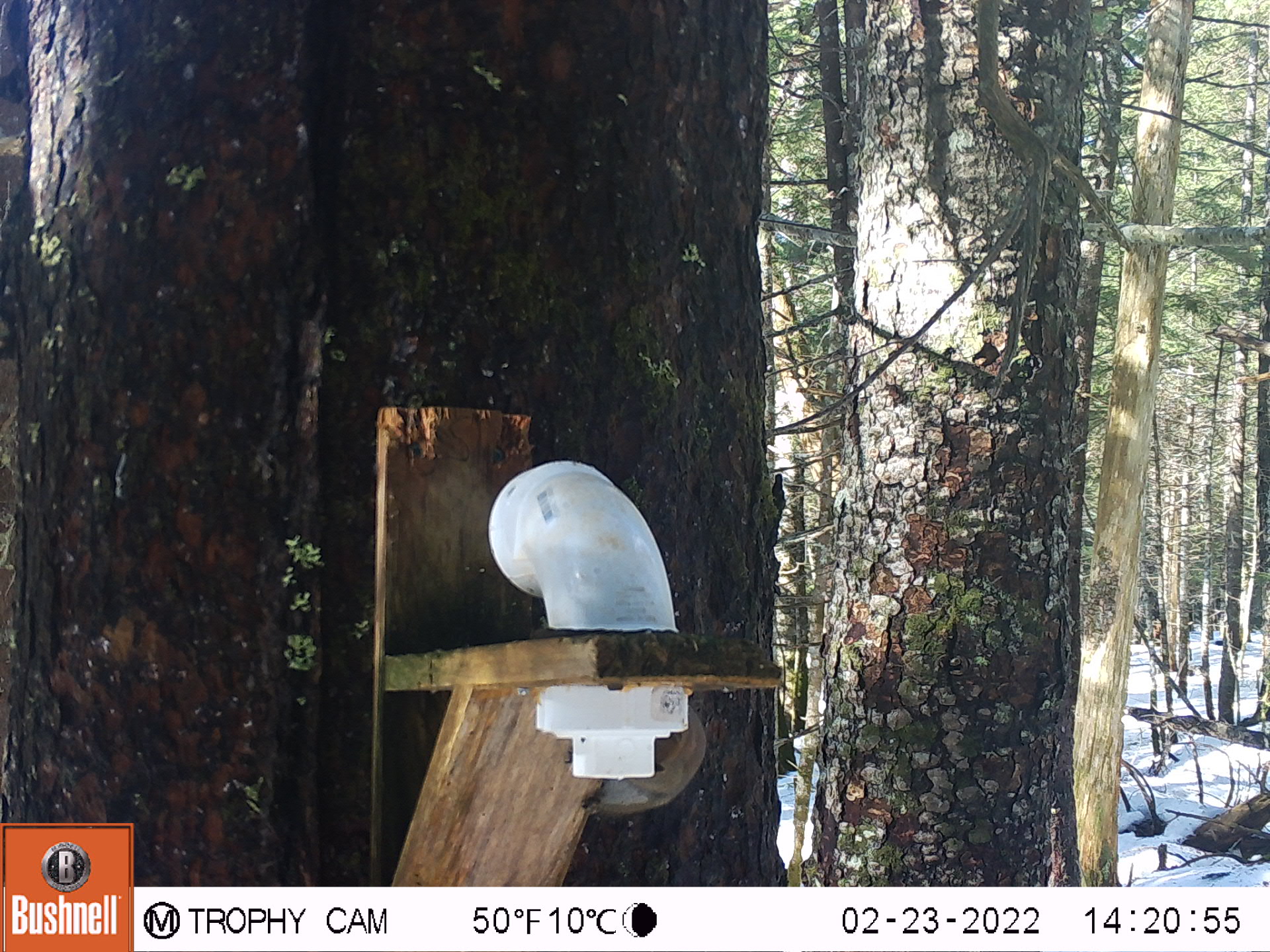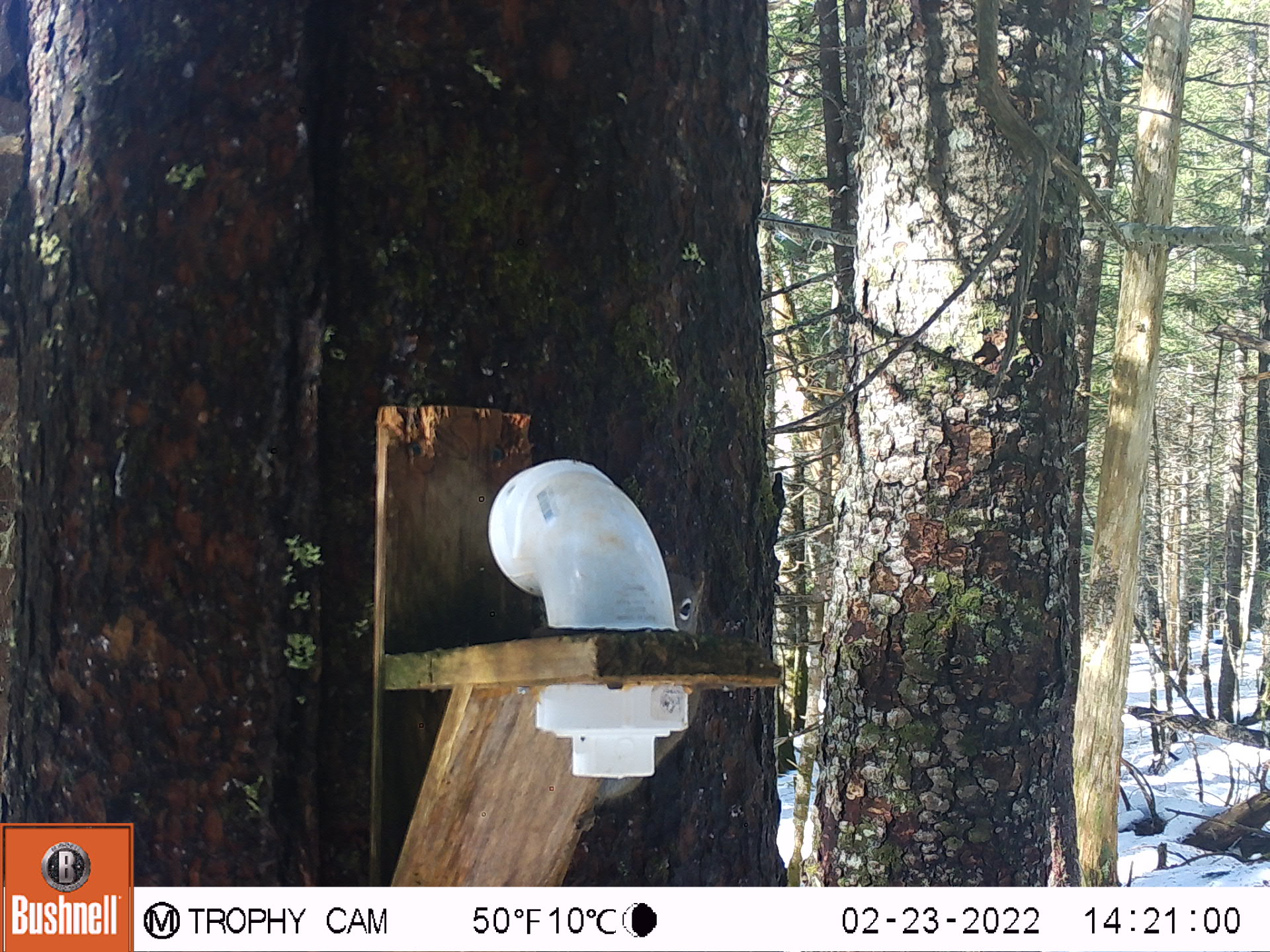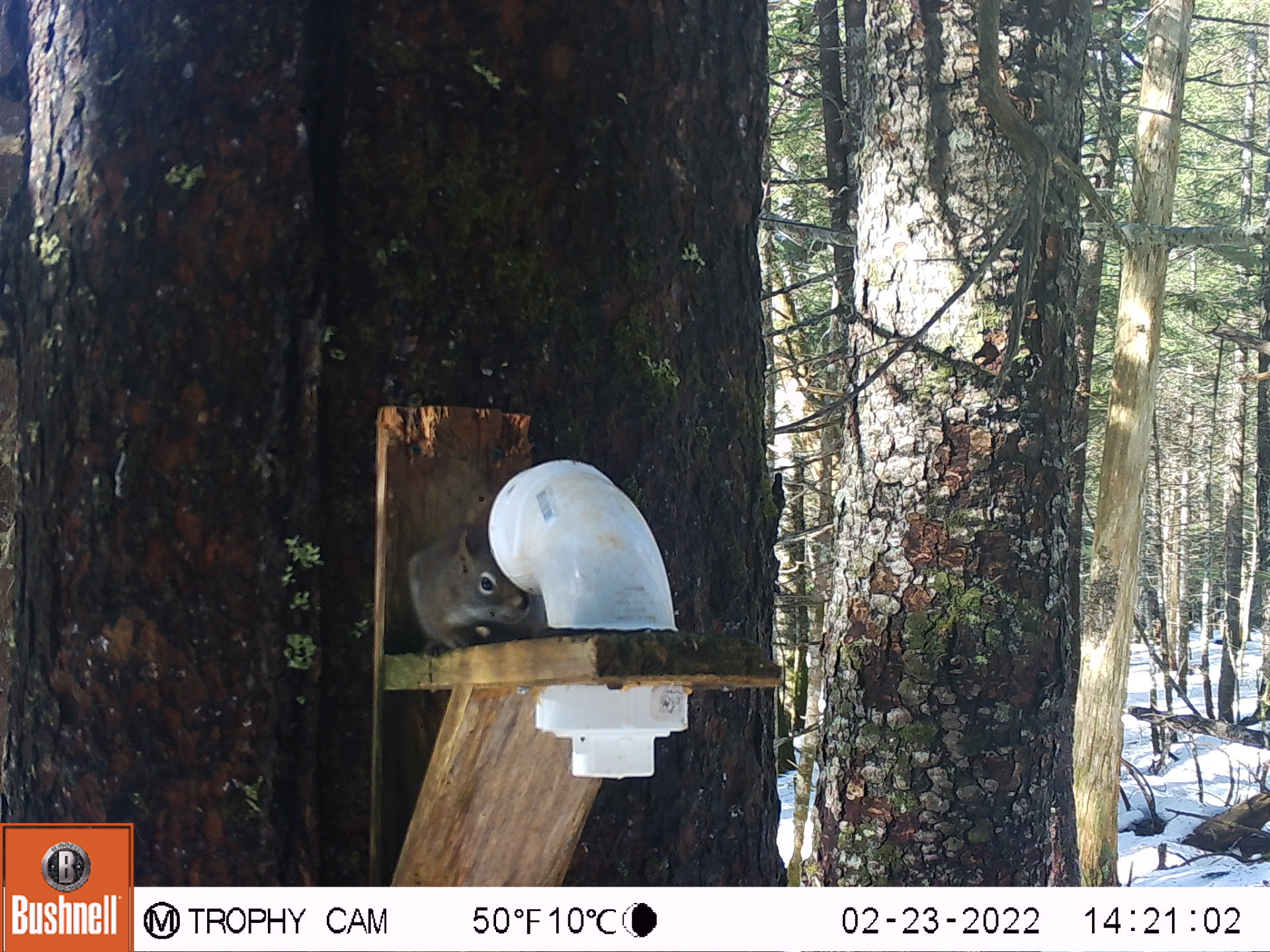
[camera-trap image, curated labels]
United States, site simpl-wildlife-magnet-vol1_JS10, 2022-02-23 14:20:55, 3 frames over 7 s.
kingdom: Animalia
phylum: Chordata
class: Mammalia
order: Rodentia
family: Sciuridae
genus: Tamiasciurus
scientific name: Tamiasciurus hudsonicus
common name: red squirrel